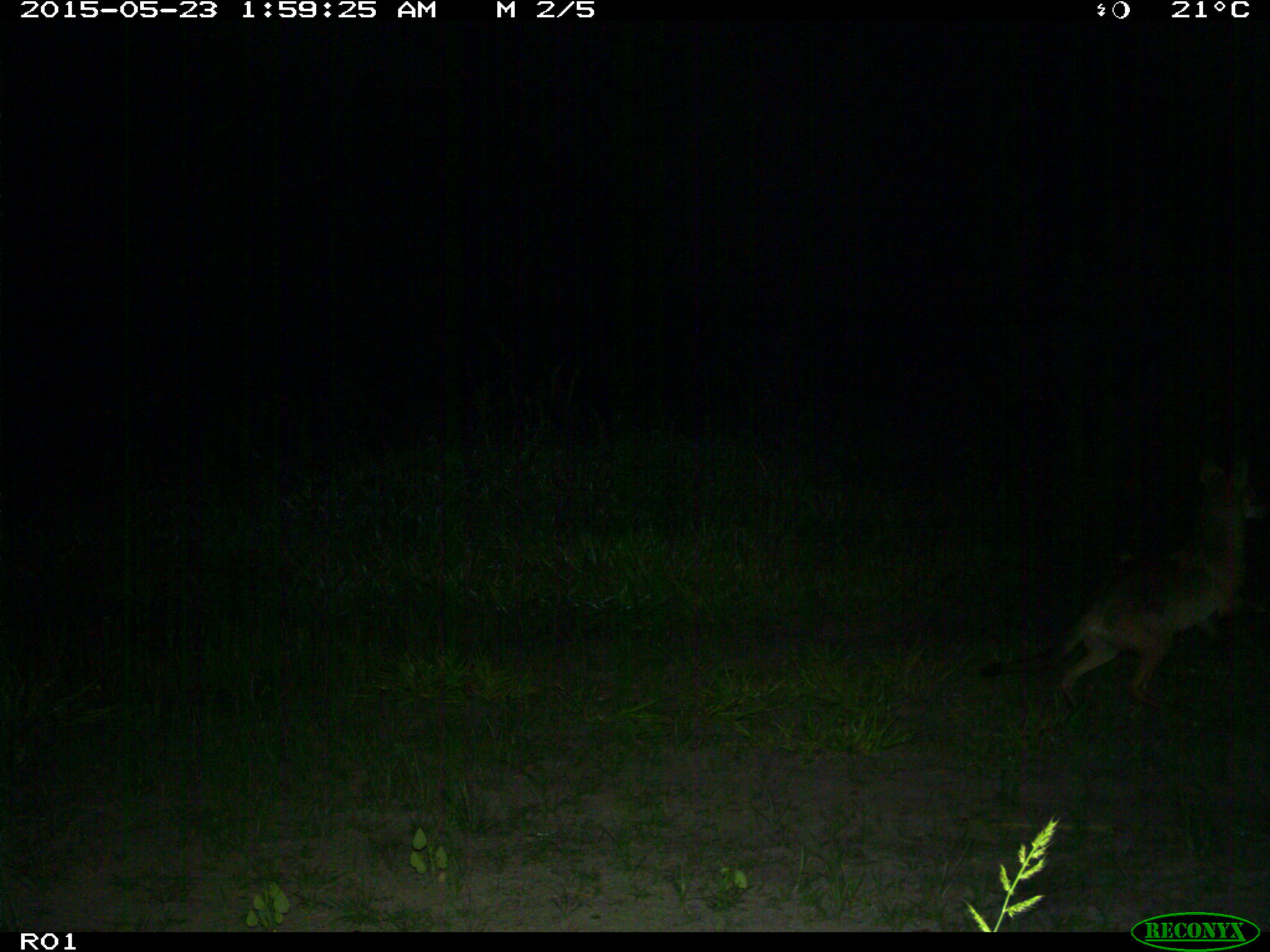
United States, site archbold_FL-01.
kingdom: Animalia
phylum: Chordata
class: Mammalia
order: Carnivora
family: Canidae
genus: Canis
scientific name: Canis latrans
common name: coyote